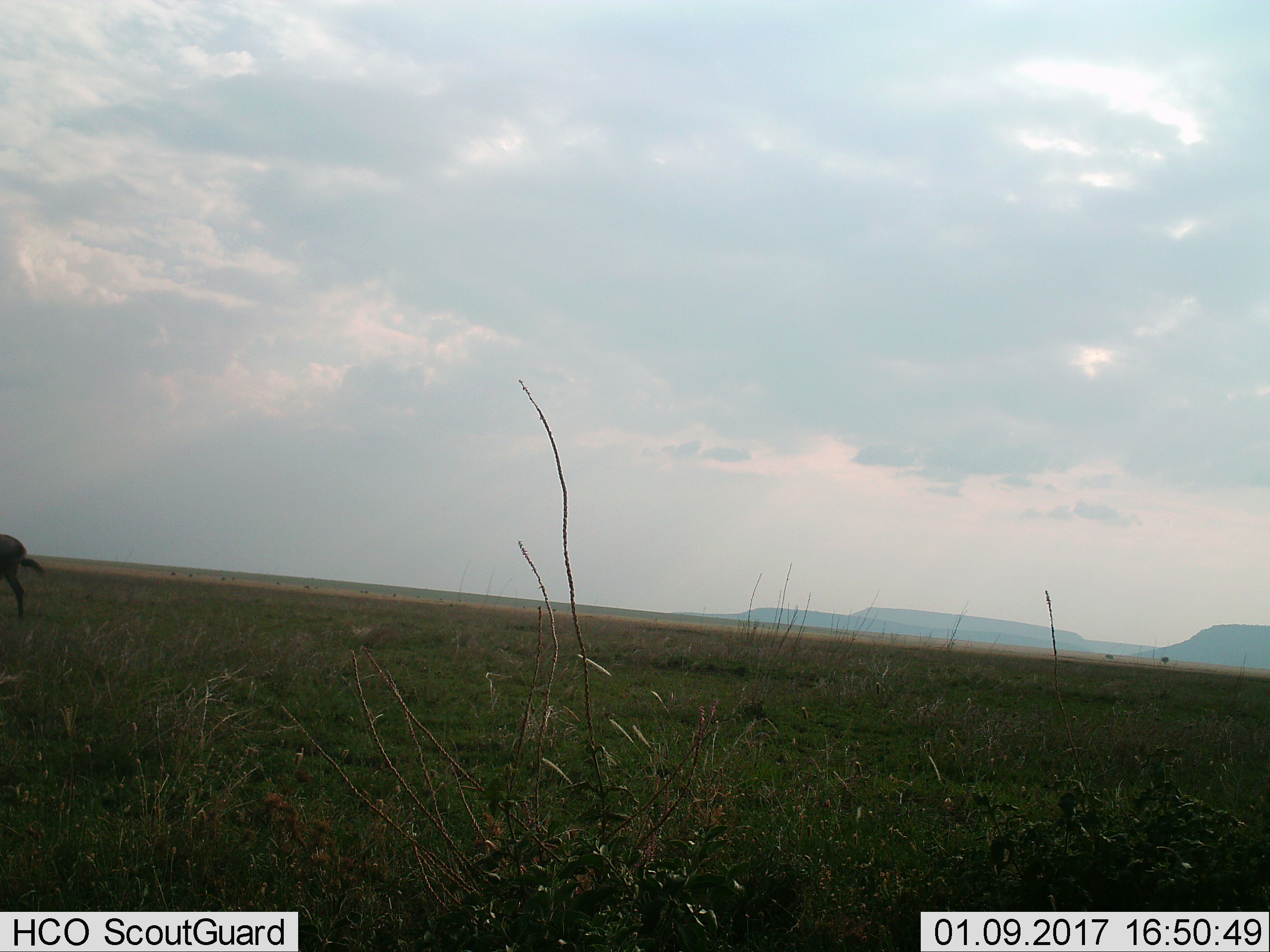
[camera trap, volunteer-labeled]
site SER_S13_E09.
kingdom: Animalia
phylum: Chordata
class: Mammalia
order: Artiodactyla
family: Bovidae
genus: Connochaetes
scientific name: Connochaetes taurinus taurinus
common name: blue wildebeest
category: wildebeestblue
Wildebeestblue (blue wildebeest) (Connochaetes taurinus taurinus), count 1. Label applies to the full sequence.